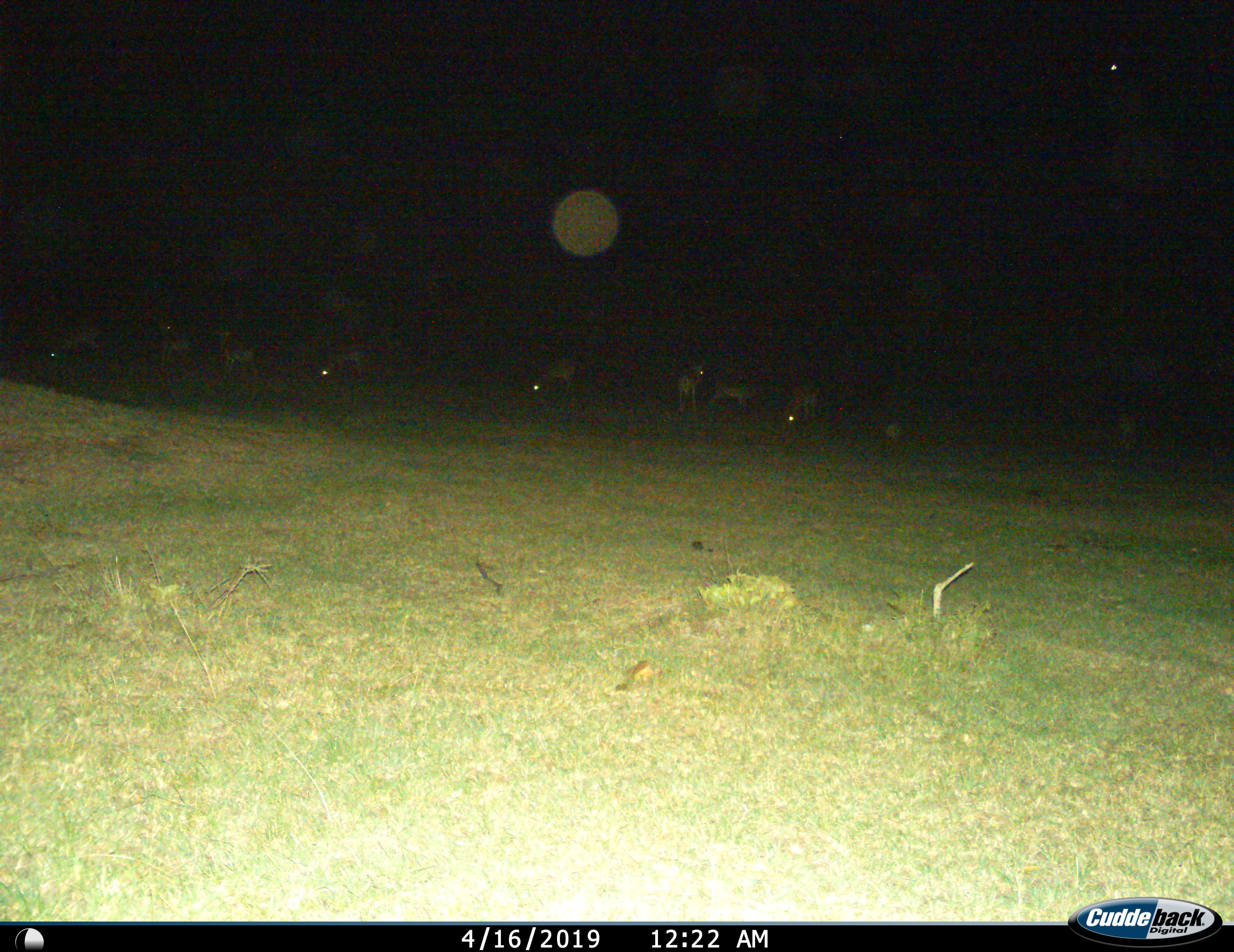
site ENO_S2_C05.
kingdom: Animalia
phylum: Chordata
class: Mammalia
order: Artiodactyla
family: Bovidae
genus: Aepyceros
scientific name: Aepyceros melampus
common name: impala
Impala (Aepyceros melampus), count 10. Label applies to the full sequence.